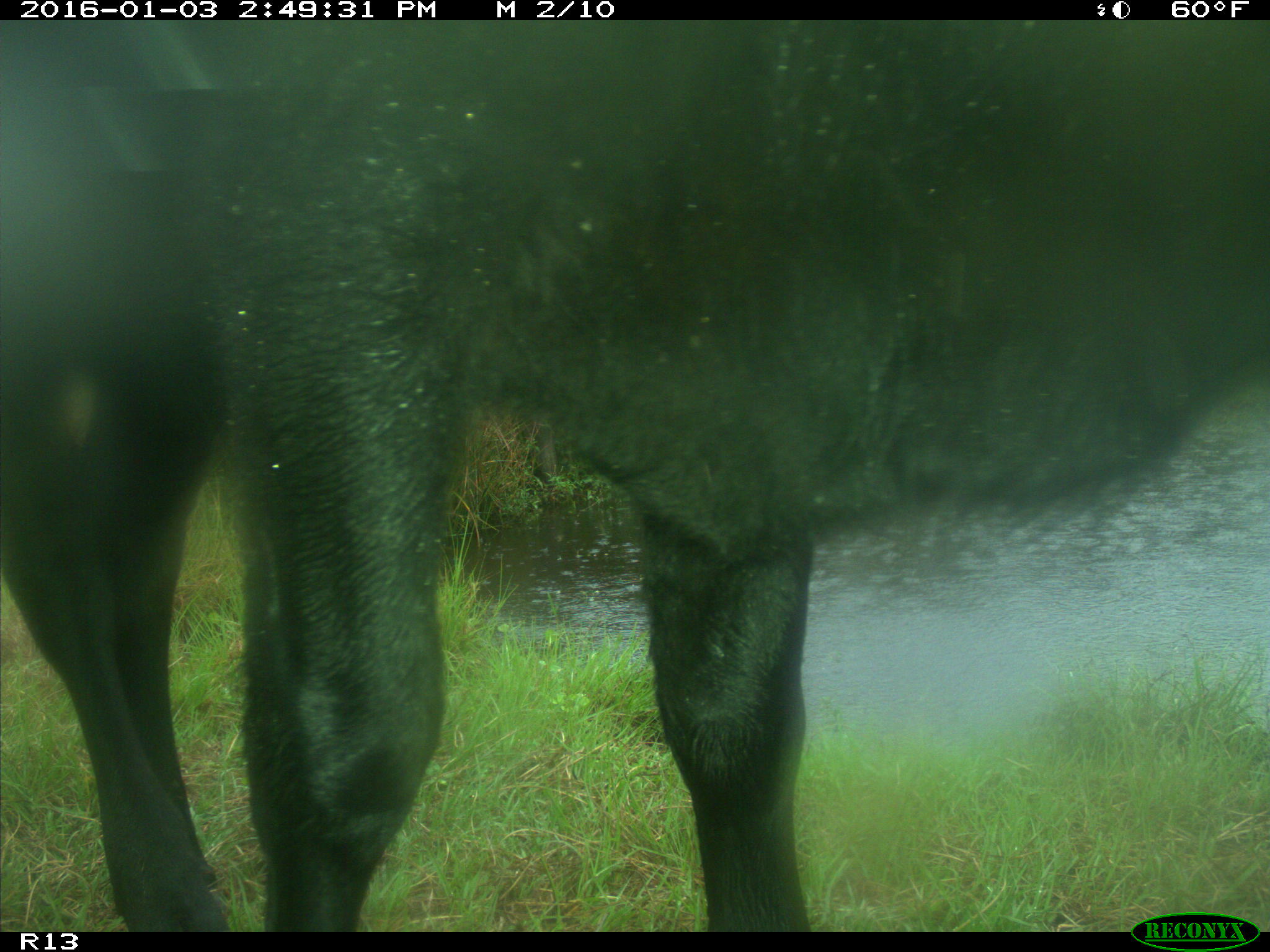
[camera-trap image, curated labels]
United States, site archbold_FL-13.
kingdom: Animalia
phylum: Chordata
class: Mammalia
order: Artiodactyla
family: Bovidae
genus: Bos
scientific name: Bos taurus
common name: domestic cow